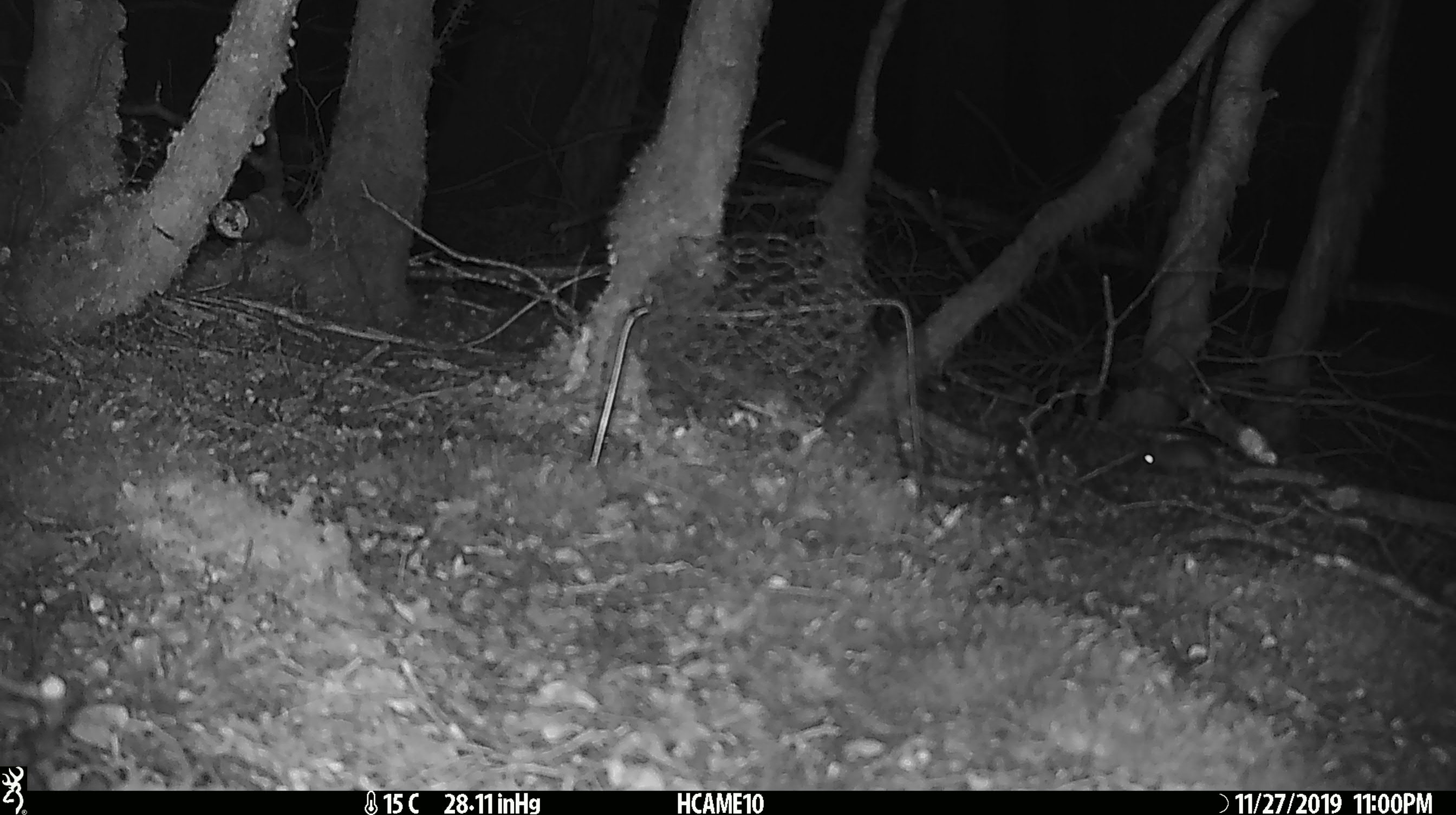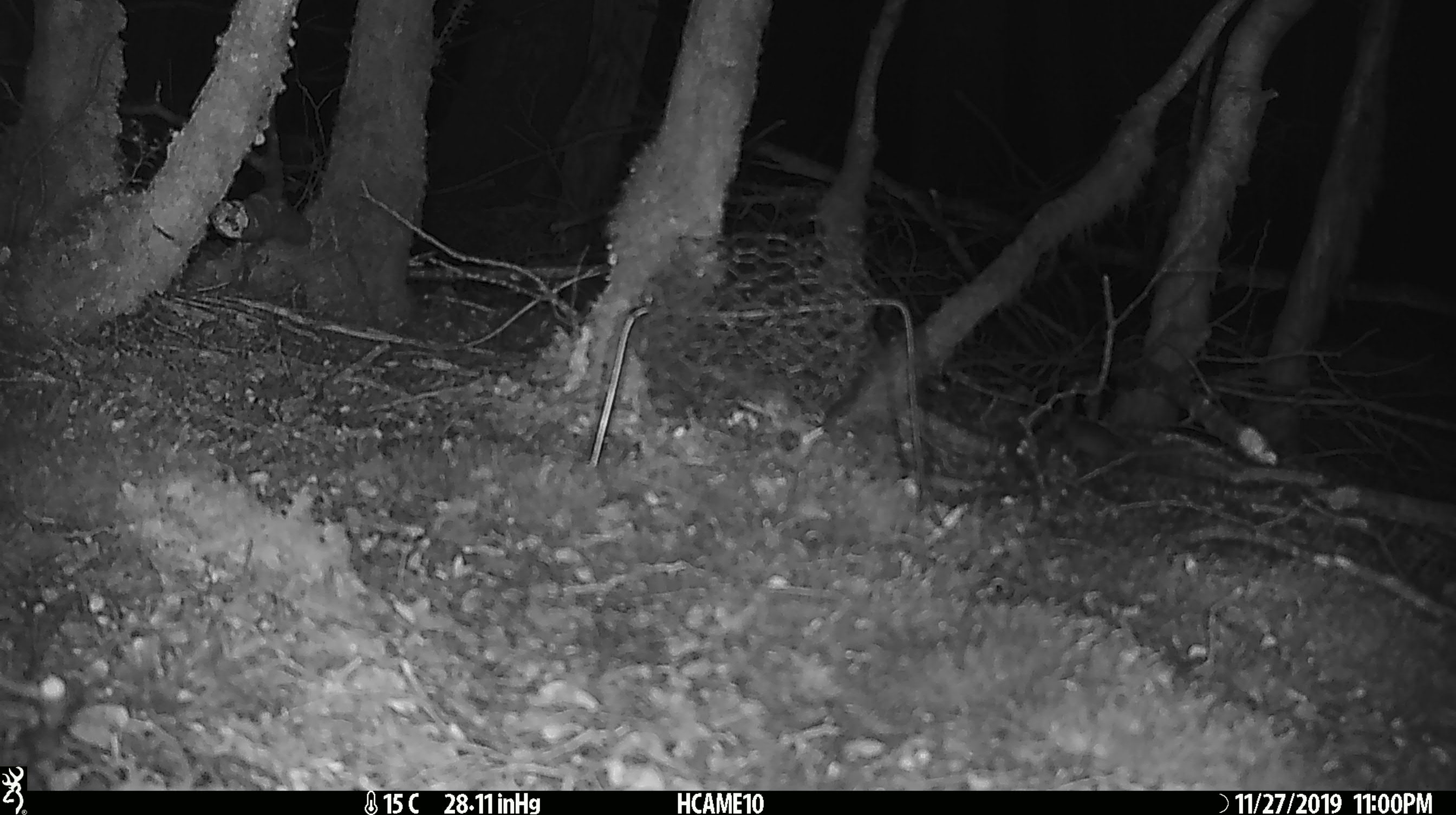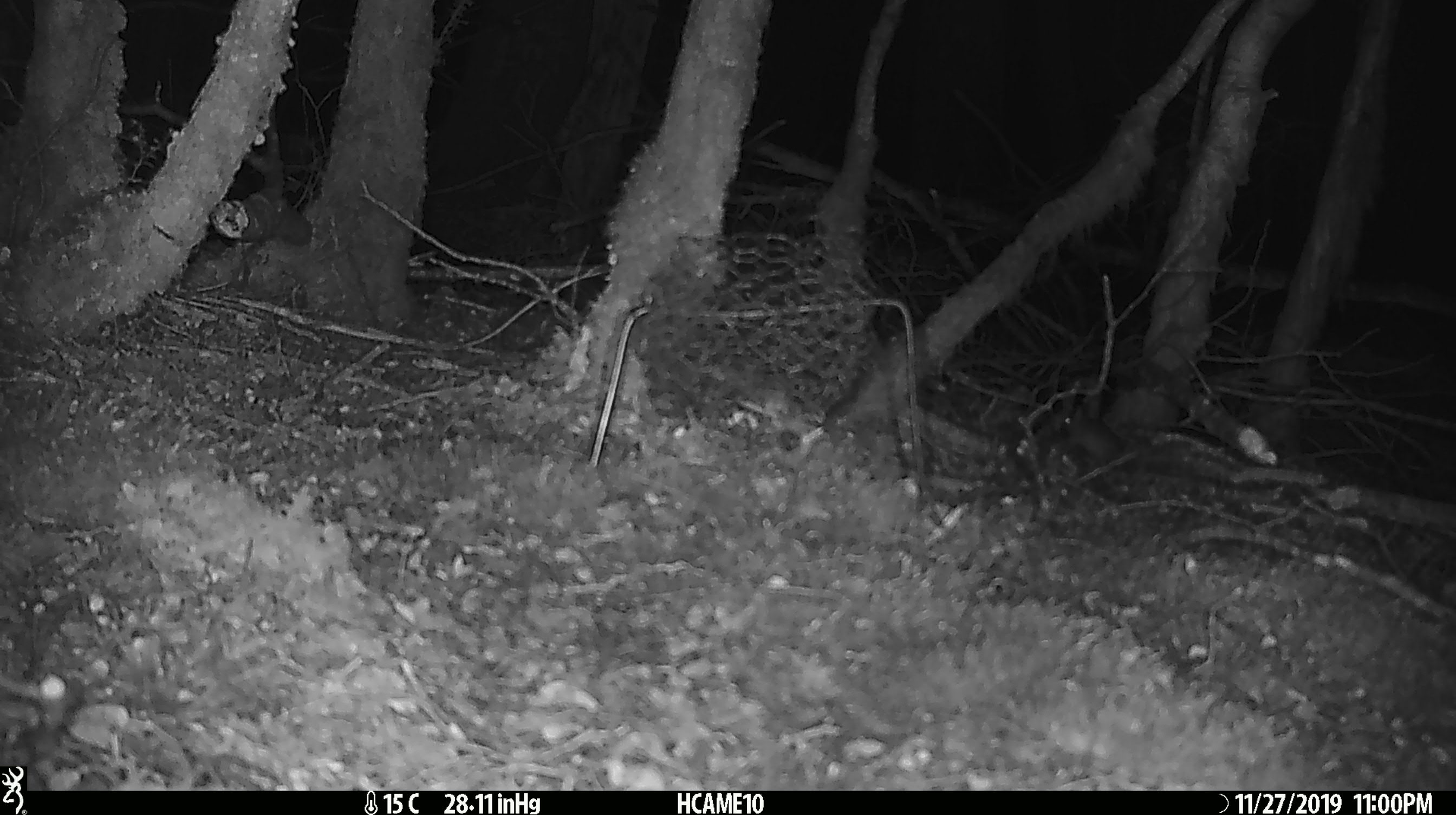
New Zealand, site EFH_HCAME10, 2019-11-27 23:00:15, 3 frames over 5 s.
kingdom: Animalia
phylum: Chordata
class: Mammalia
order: Rodentia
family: Muridae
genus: Mus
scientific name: Mus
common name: mouse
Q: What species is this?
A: Mouse (Mus).